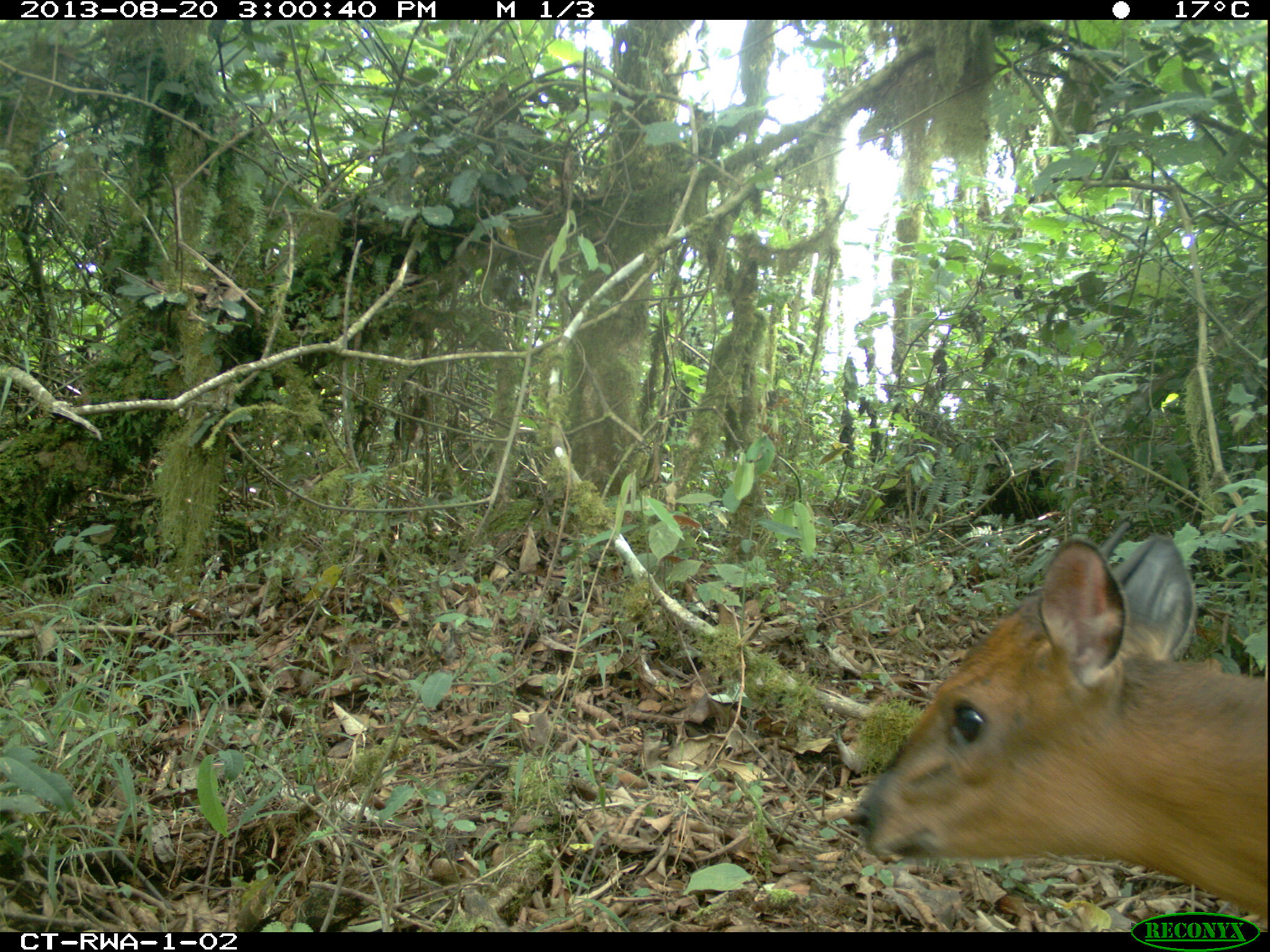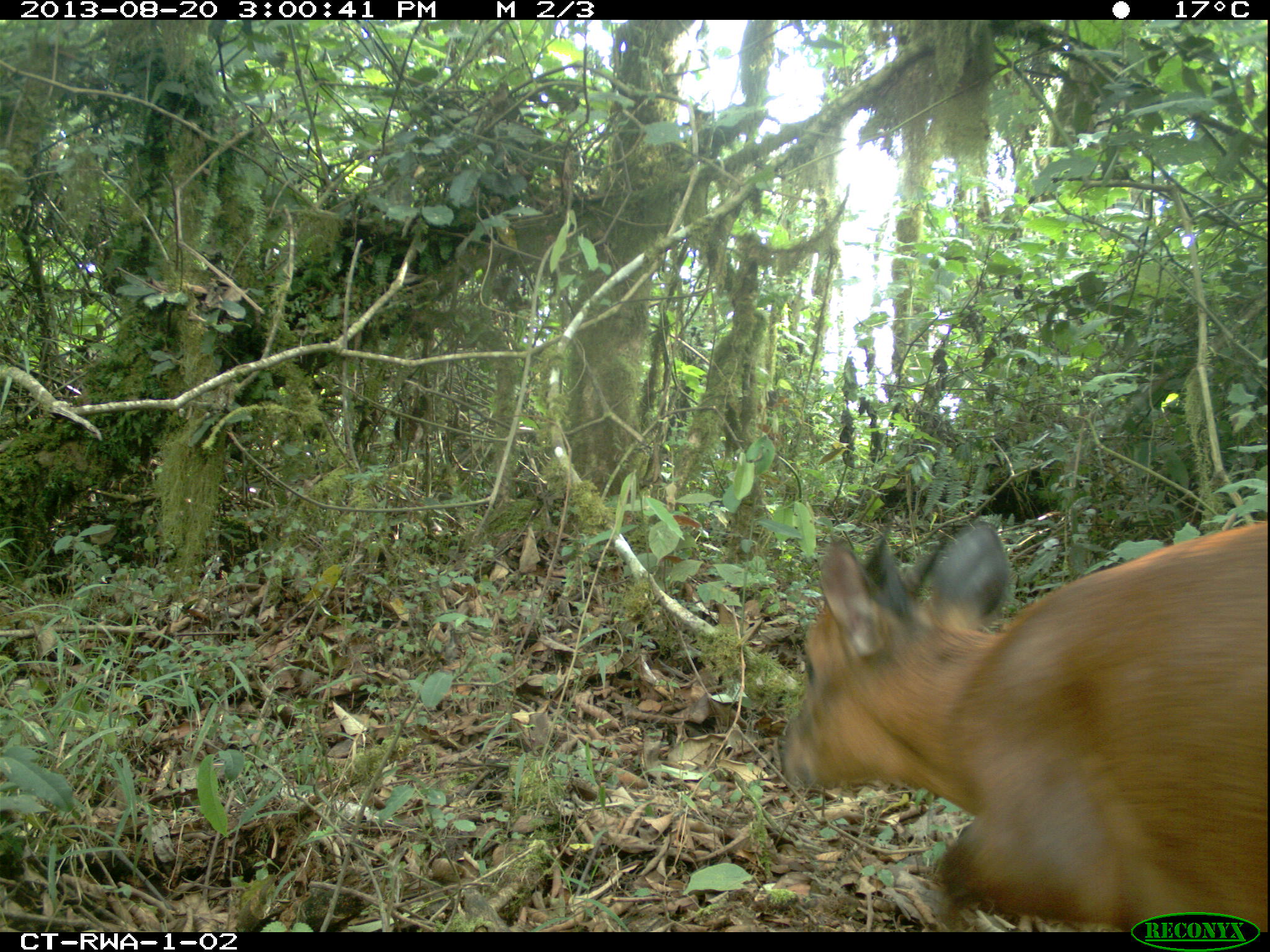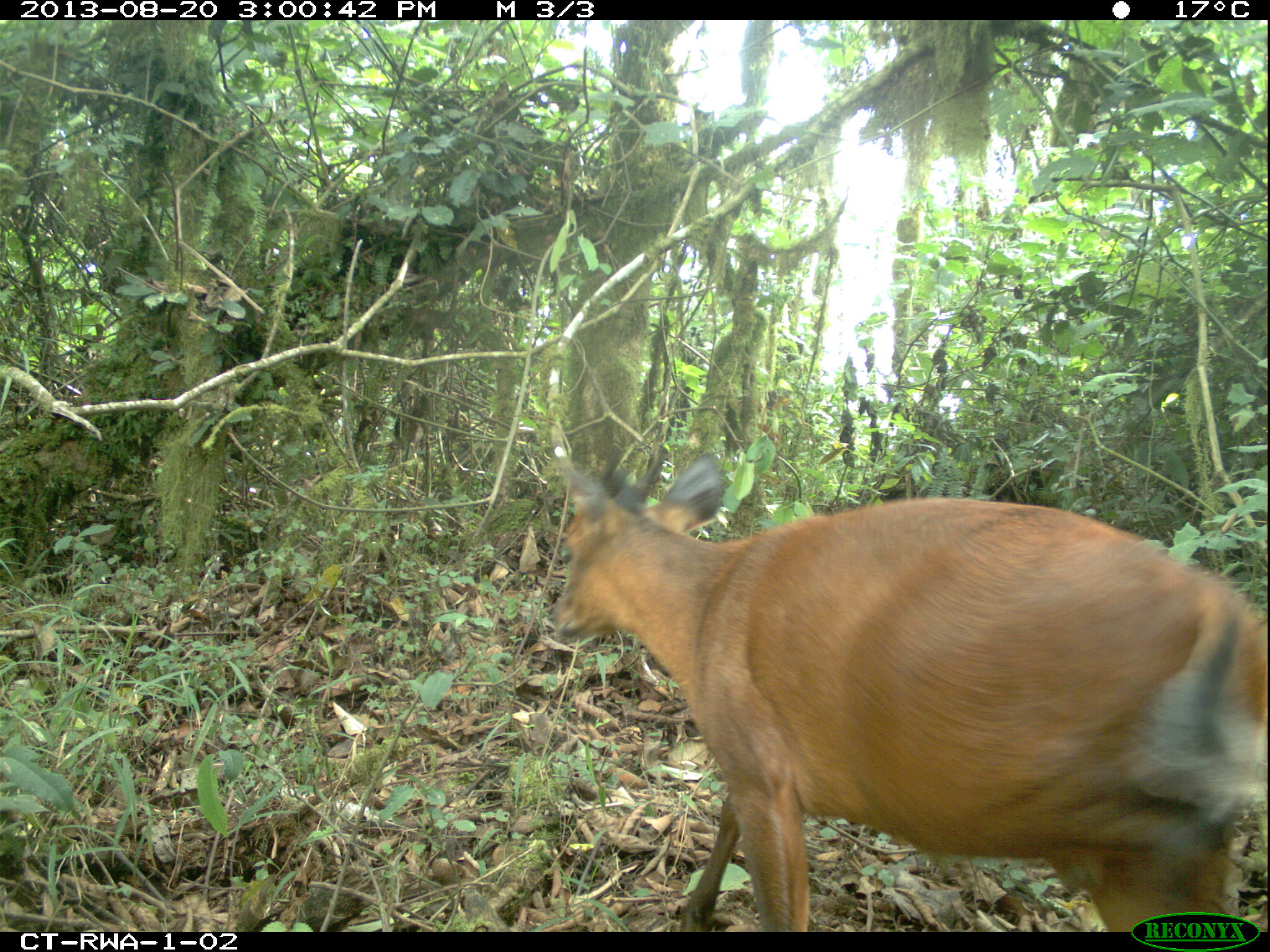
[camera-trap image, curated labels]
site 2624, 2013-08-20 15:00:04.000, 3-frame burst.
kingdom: Animalia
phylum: Chordata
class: Mammalia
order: Artiodactyla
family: Bovidae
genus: Cephalophus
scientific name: Cephalophus nigrifrons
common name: black-fronted duiker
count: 1